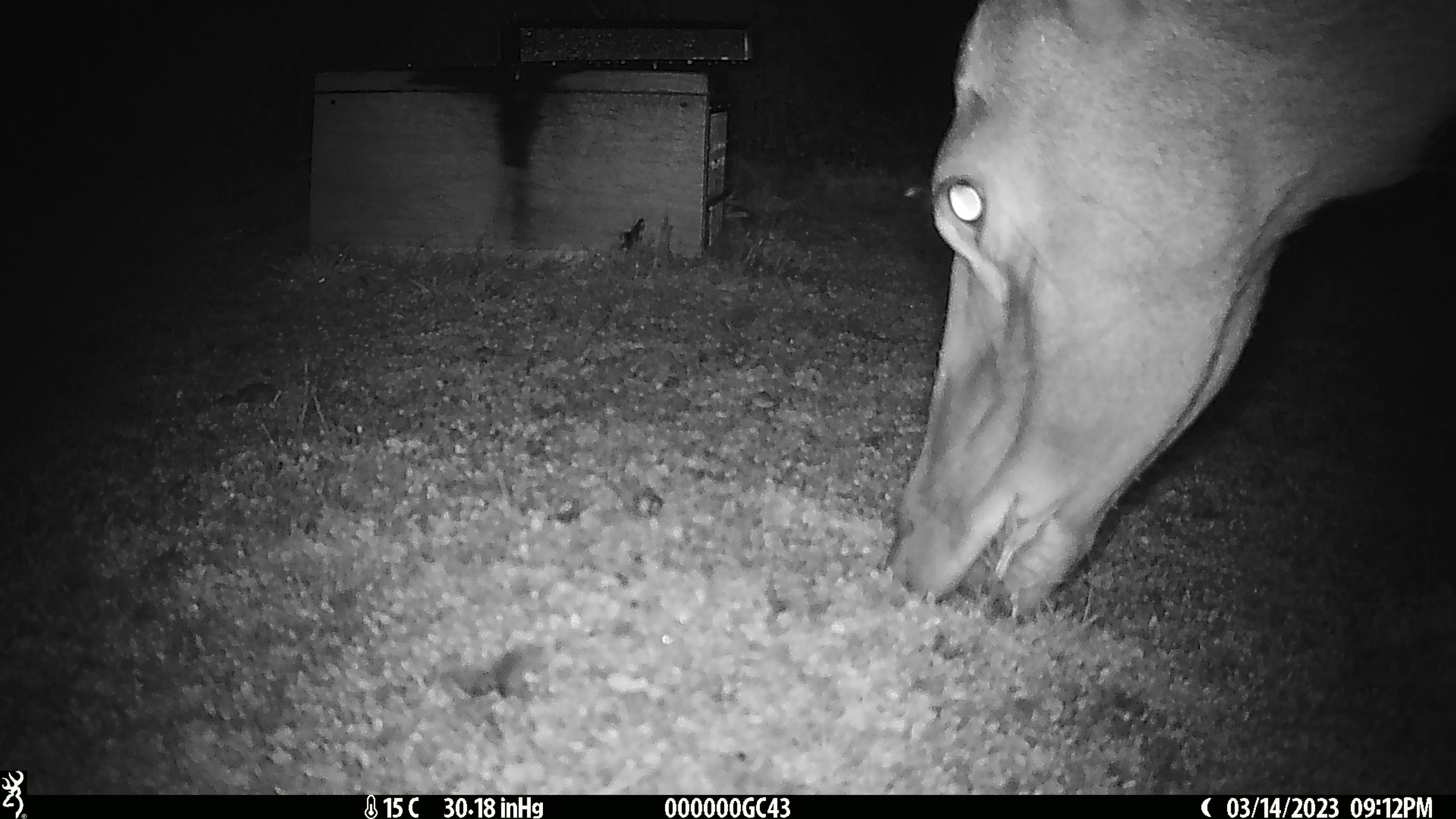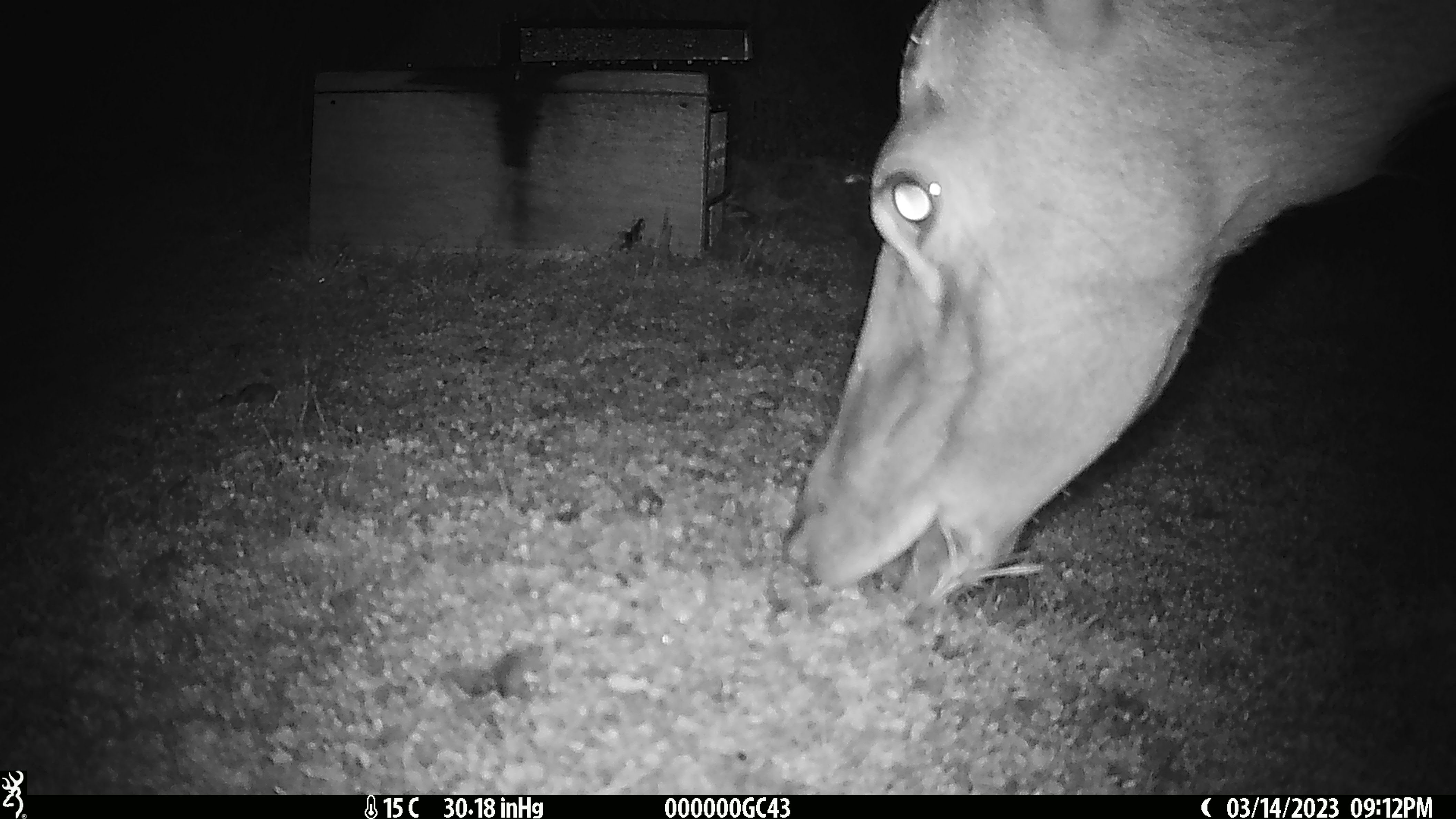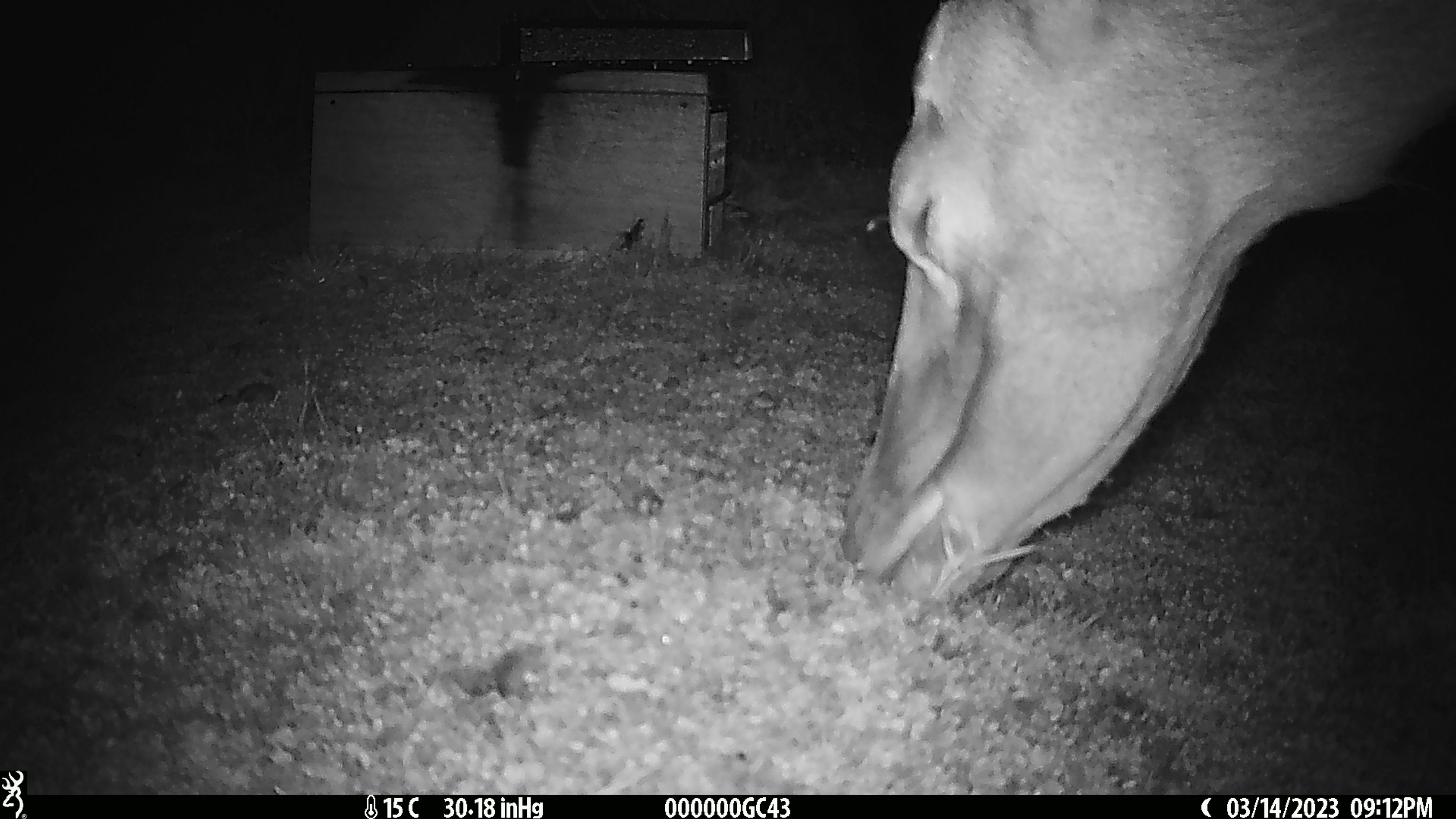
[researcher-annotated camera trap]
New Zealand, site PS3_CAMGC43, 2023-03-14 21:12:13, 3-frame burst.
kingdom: Animalia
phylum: Chordata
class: Mammalia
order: Artiodactyla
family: Cervidae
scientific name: Cervidae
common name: deer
Deer (Cervidae).